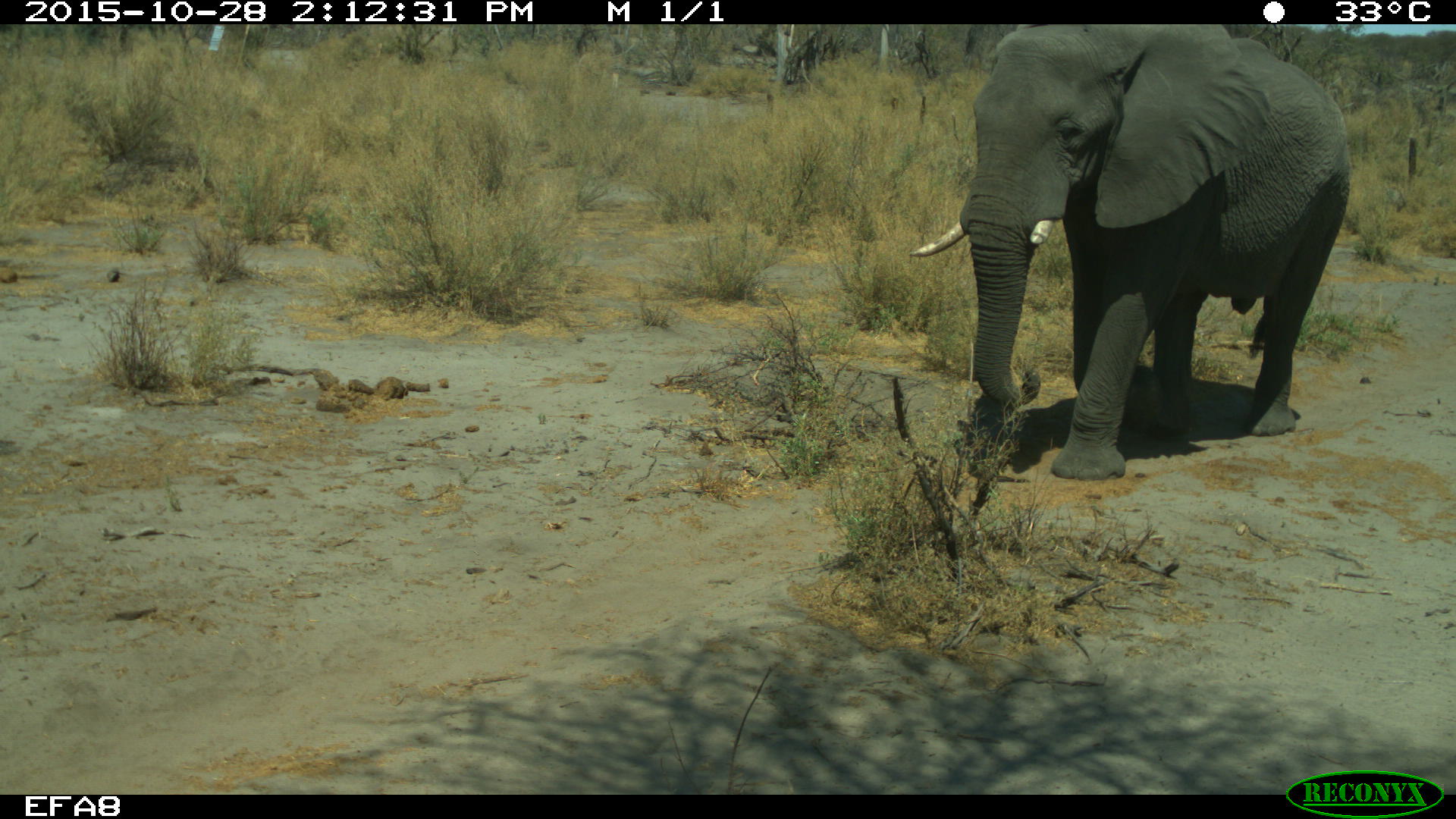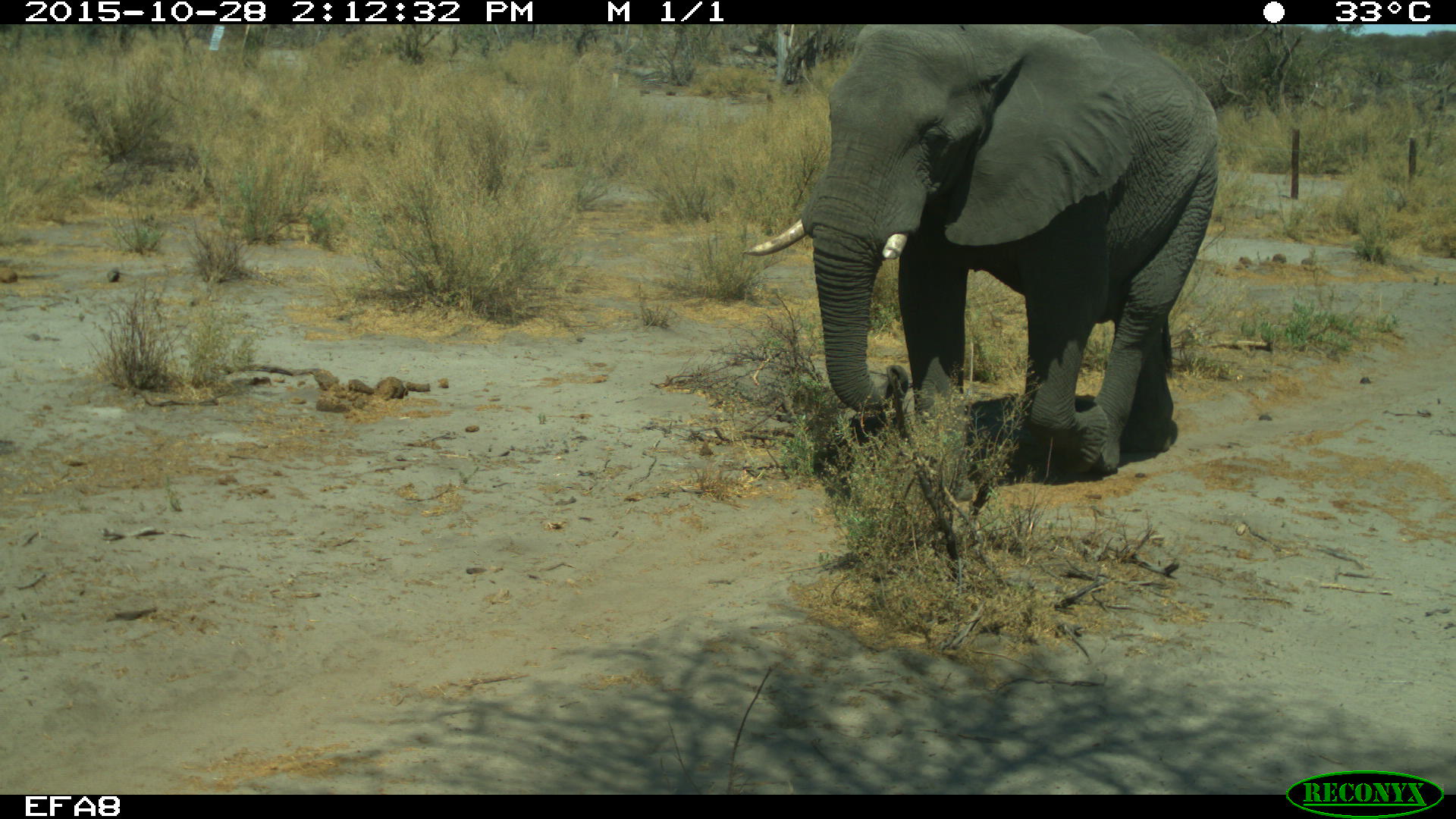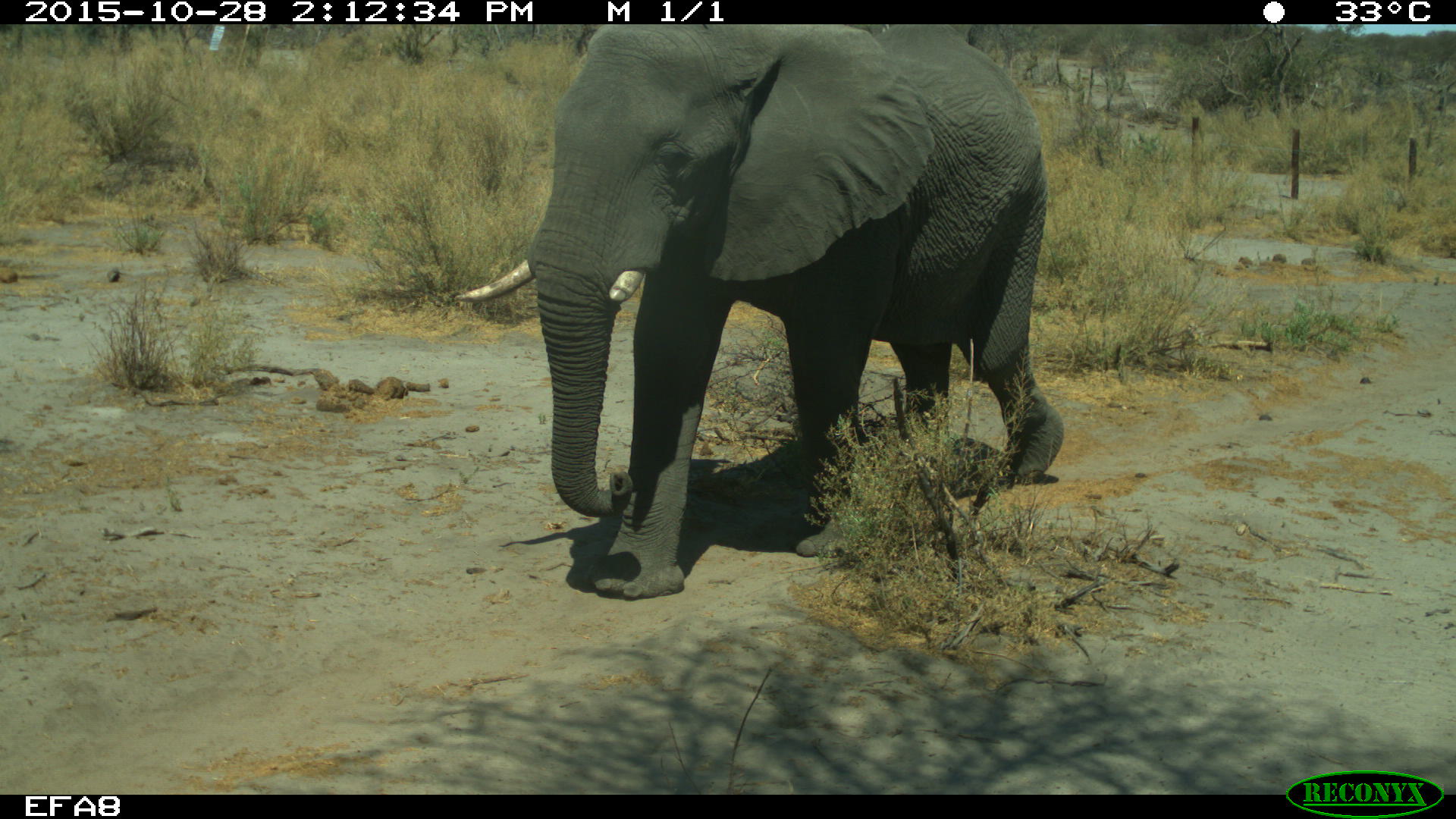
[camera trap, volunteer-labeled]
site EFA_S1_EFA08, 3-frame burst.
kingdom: Animalia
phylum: Chordata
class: Mammalia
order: Proboscidea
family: Elephantidae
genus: Loxodonta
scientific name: Loxodonta africana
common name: african bush elephant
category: elephant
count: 1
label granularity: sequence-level